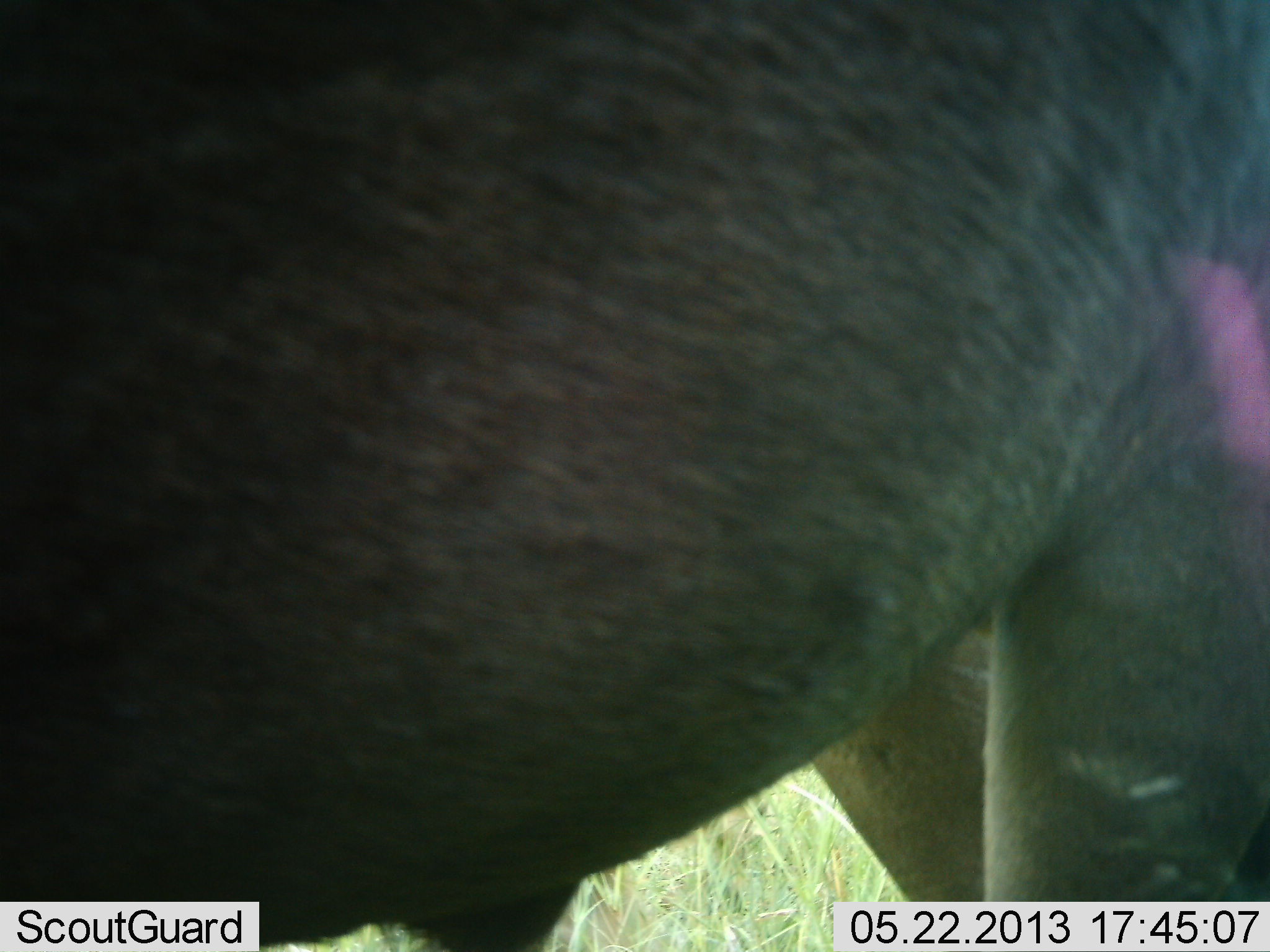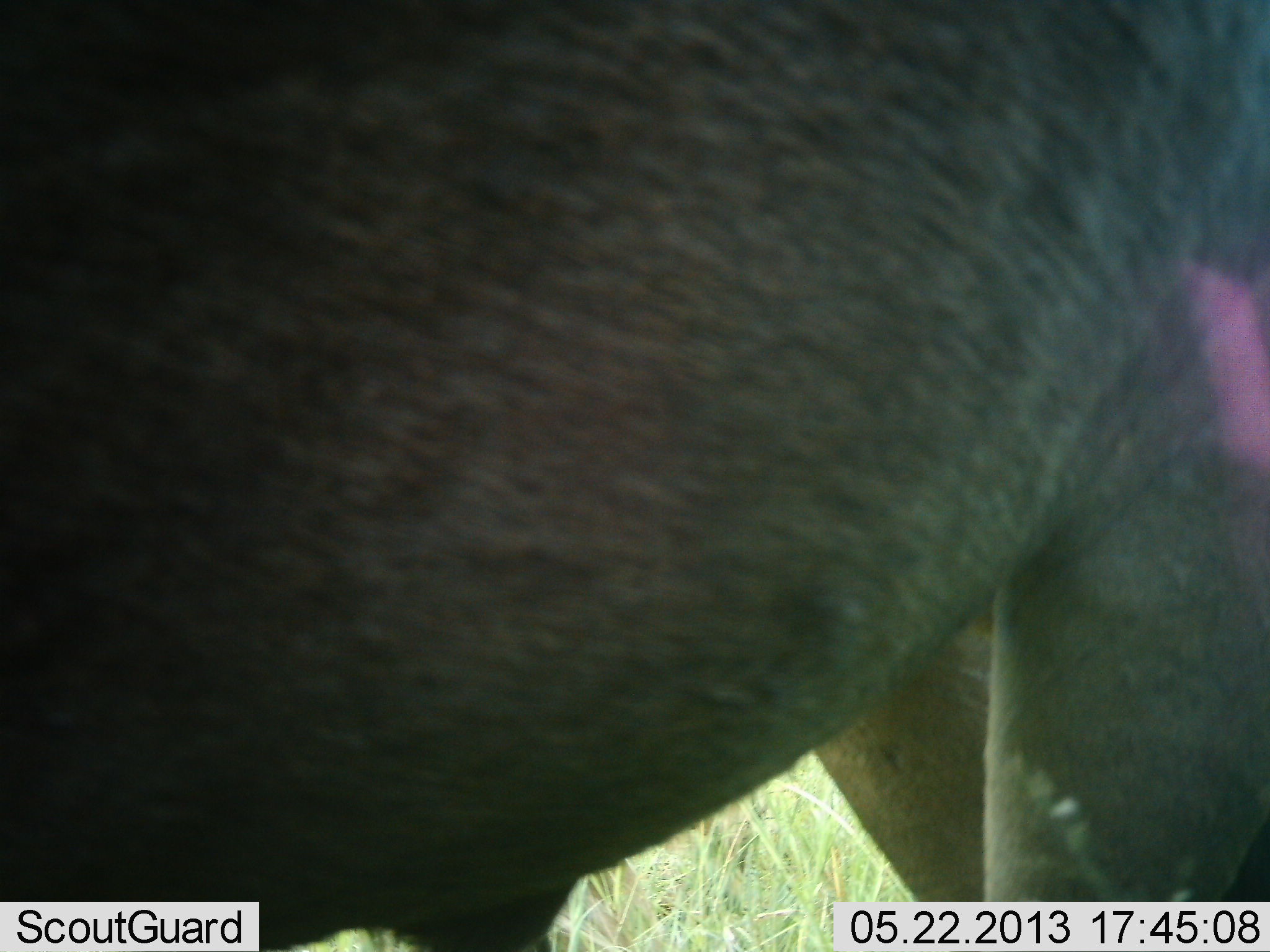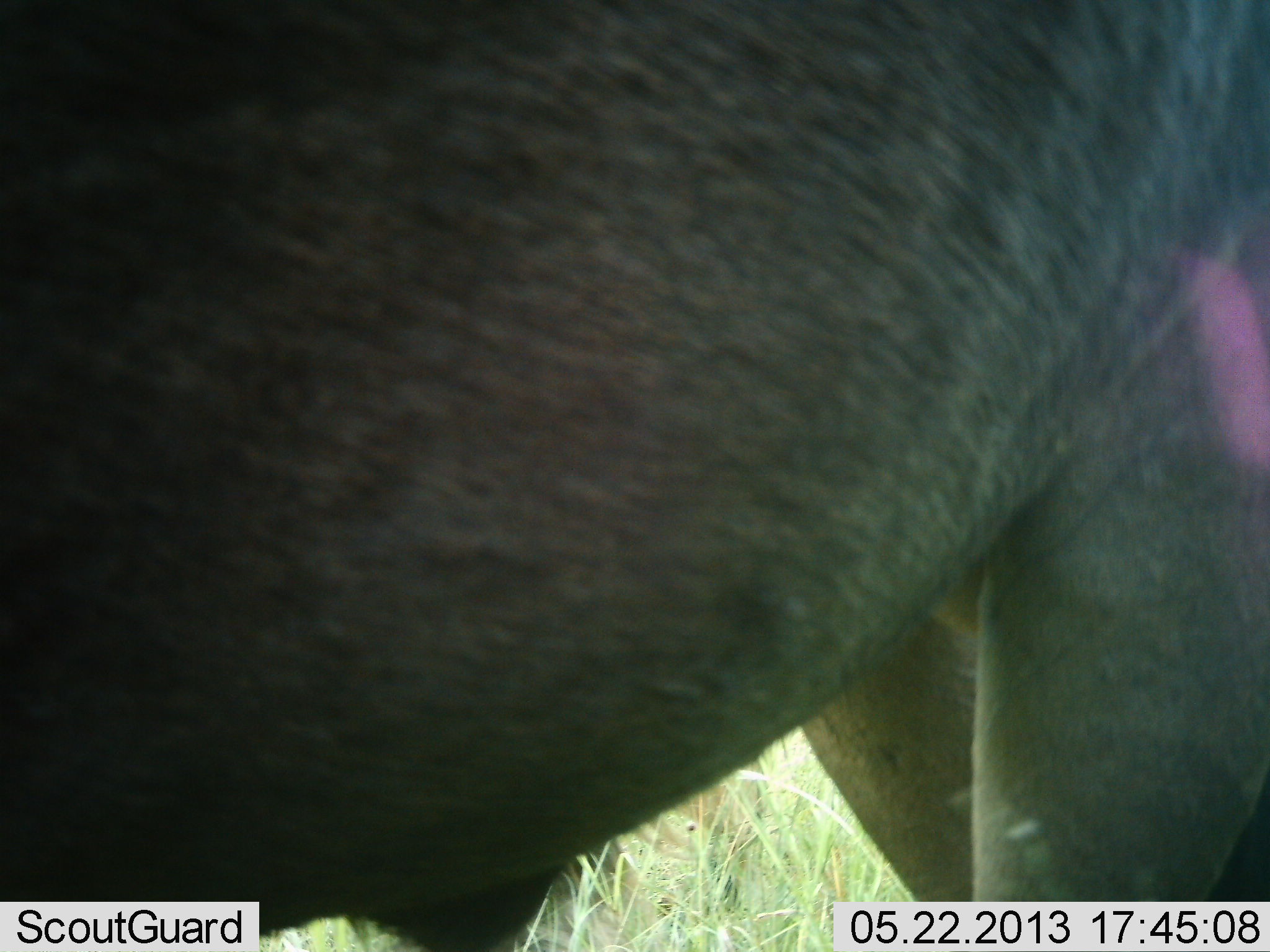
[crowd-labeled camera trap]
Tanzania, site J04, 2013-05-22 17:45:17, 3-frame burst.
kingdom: Animalia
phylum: Chordata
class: Mammalia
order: Artiodactyla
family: Bovidae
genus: Connochaetes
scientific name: Connochaetes taurinus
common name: blue wildebeest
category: wildebeest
Wildebeest (blue wildebeest) (Connochaetes taurinus), count 1. Behavior (volunteer vote fractions): standing 100%, resting 11%, moving 0%, interacting 0%. Young present (vote fraction): 0%. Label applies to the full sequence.